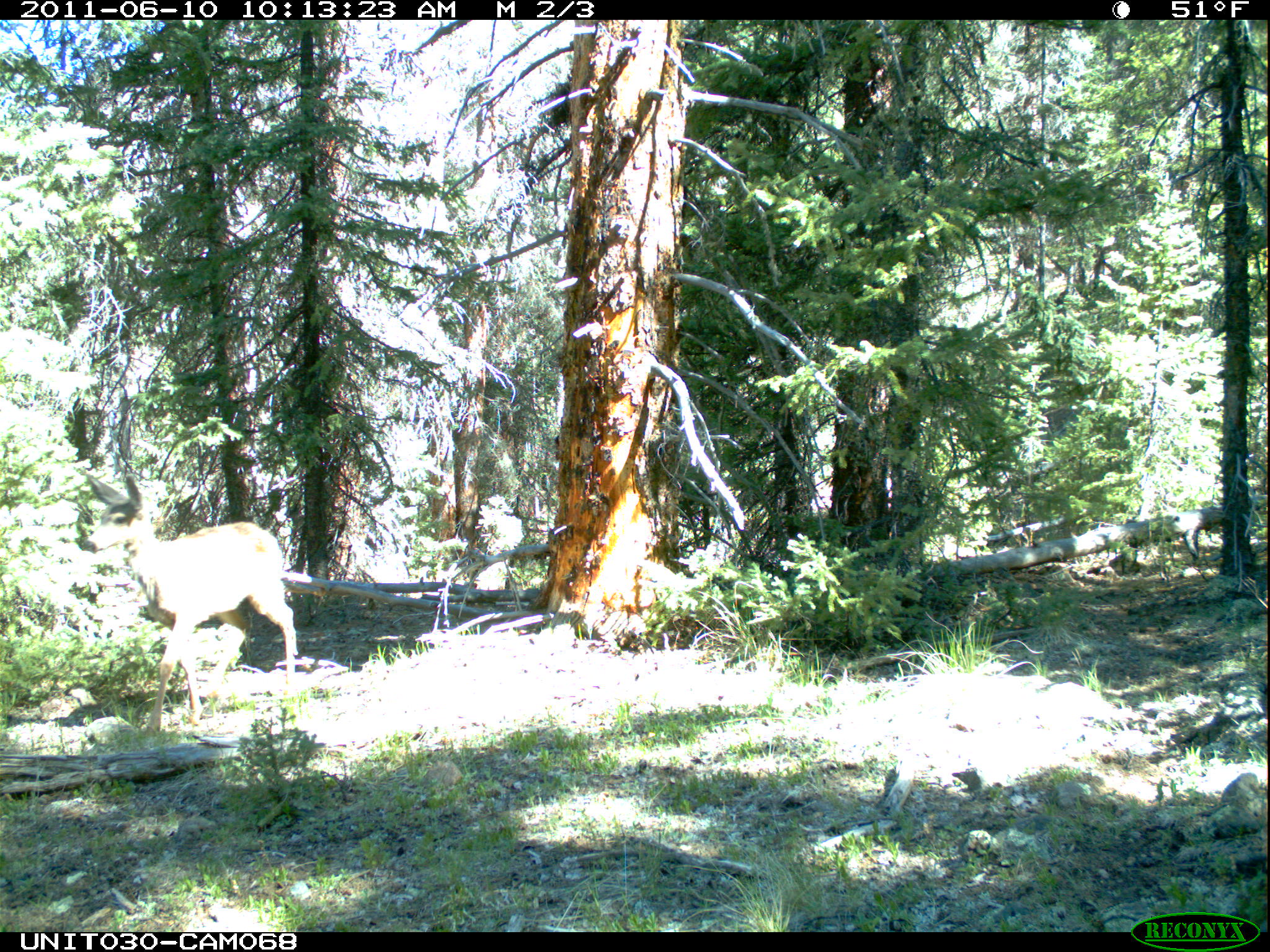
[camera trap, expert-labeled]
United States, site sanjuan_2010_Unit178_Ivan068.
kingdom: Animalia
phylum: Chordata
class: Mammalia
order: Artiodactyla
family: Cervidae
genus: Odocoileus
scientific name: Odocoileus hemionus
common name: mule deer